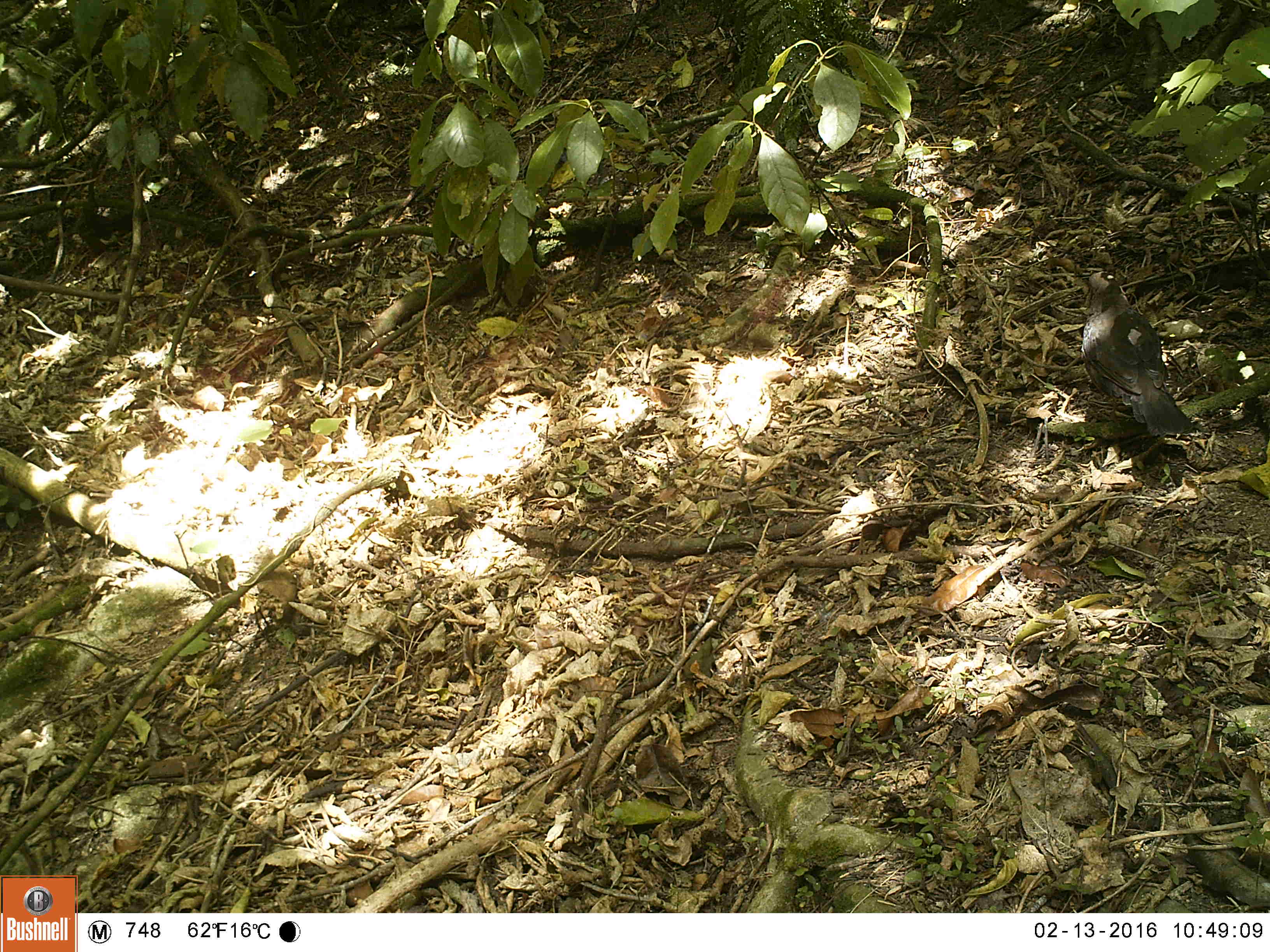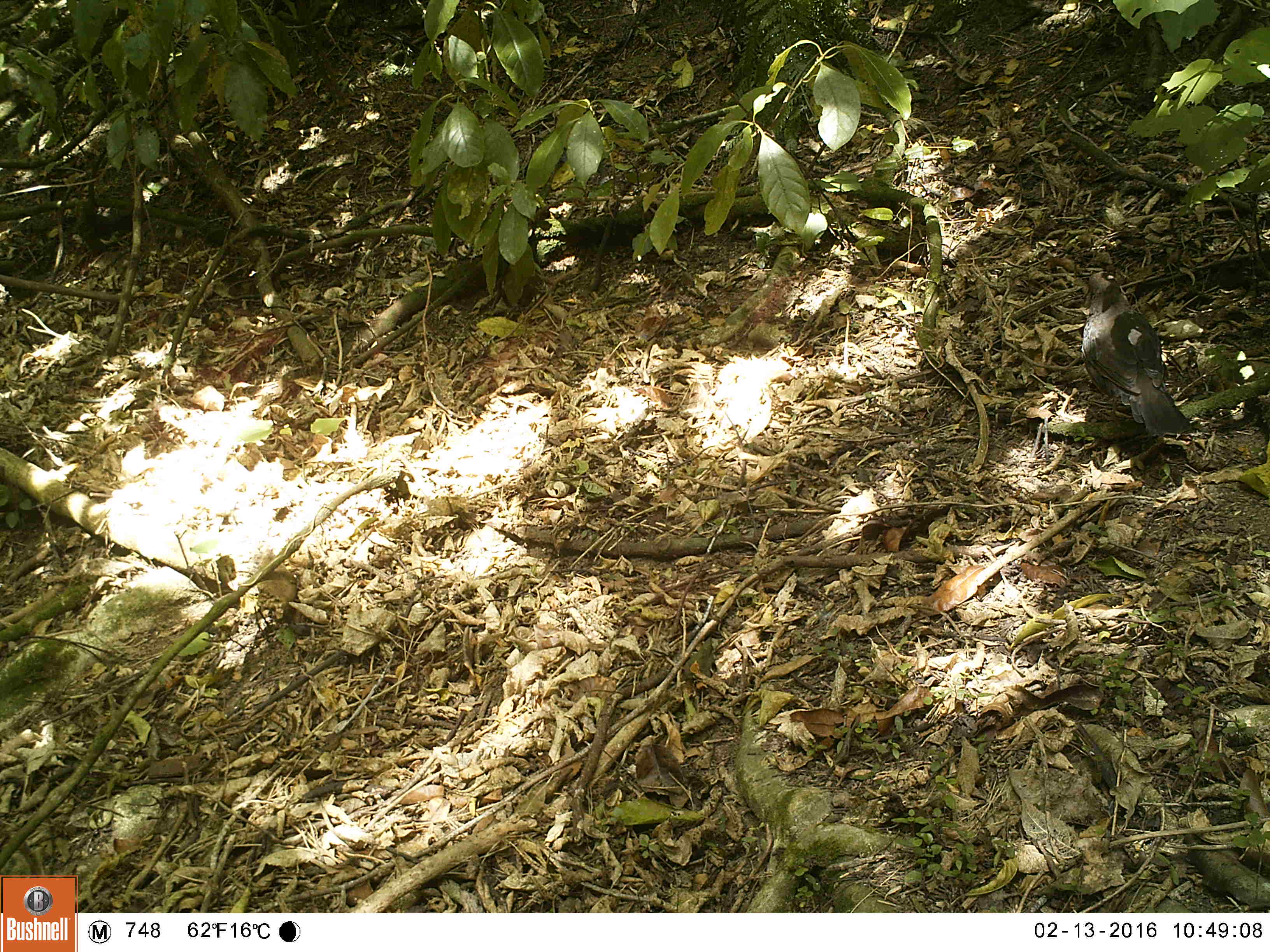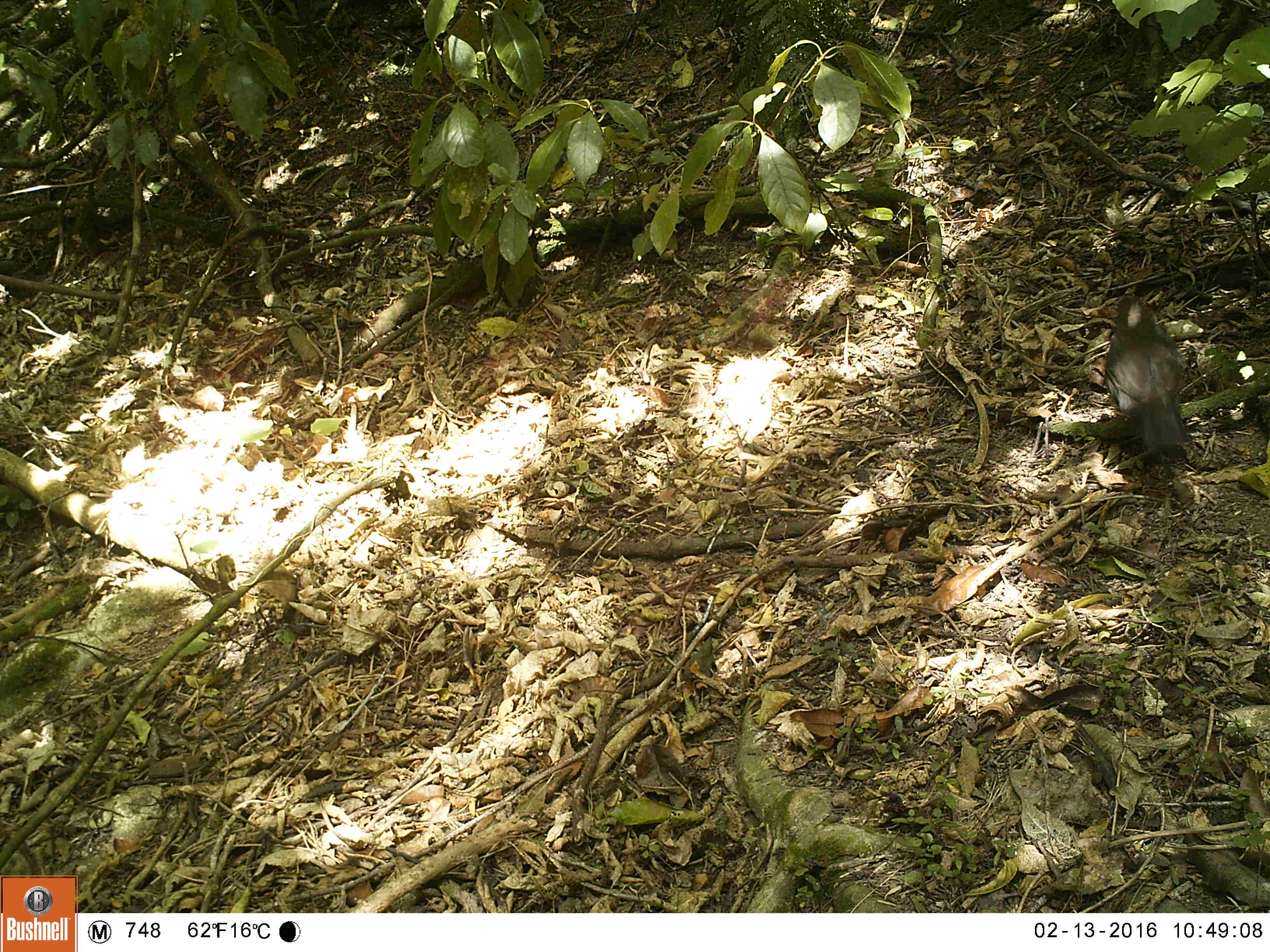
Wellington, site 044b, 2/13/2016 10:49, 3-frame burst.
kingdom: Animalia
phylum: Chordata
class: Aves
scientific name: Aves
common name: bird